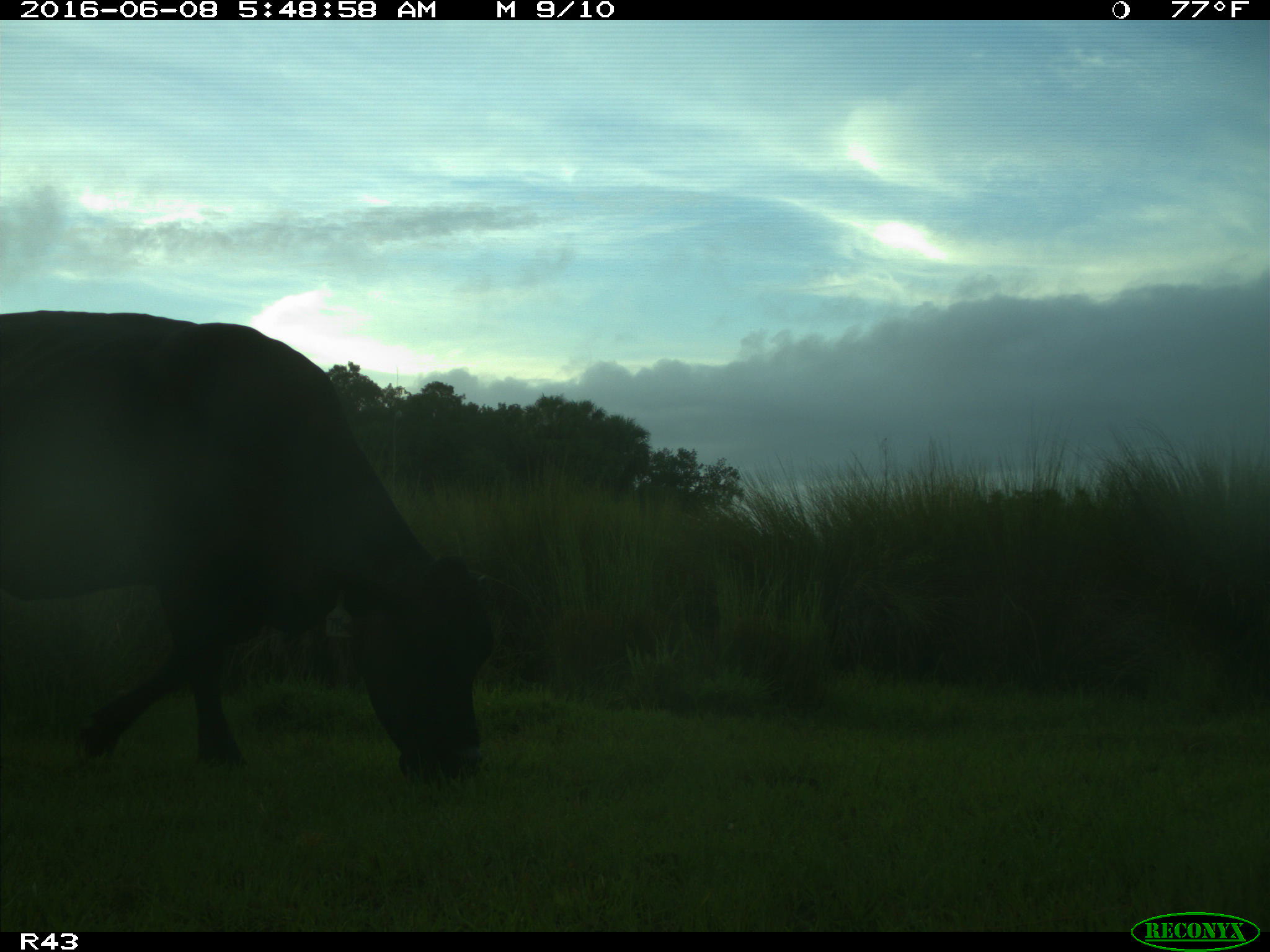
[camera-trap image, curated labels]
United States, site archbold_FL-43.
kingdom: Animalia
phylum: Chordata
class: Mammalia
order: Artiodactyla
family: Bovidae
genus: Bos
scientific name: Bos taurus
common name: domestic cow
Bos taurus (domestic cow).